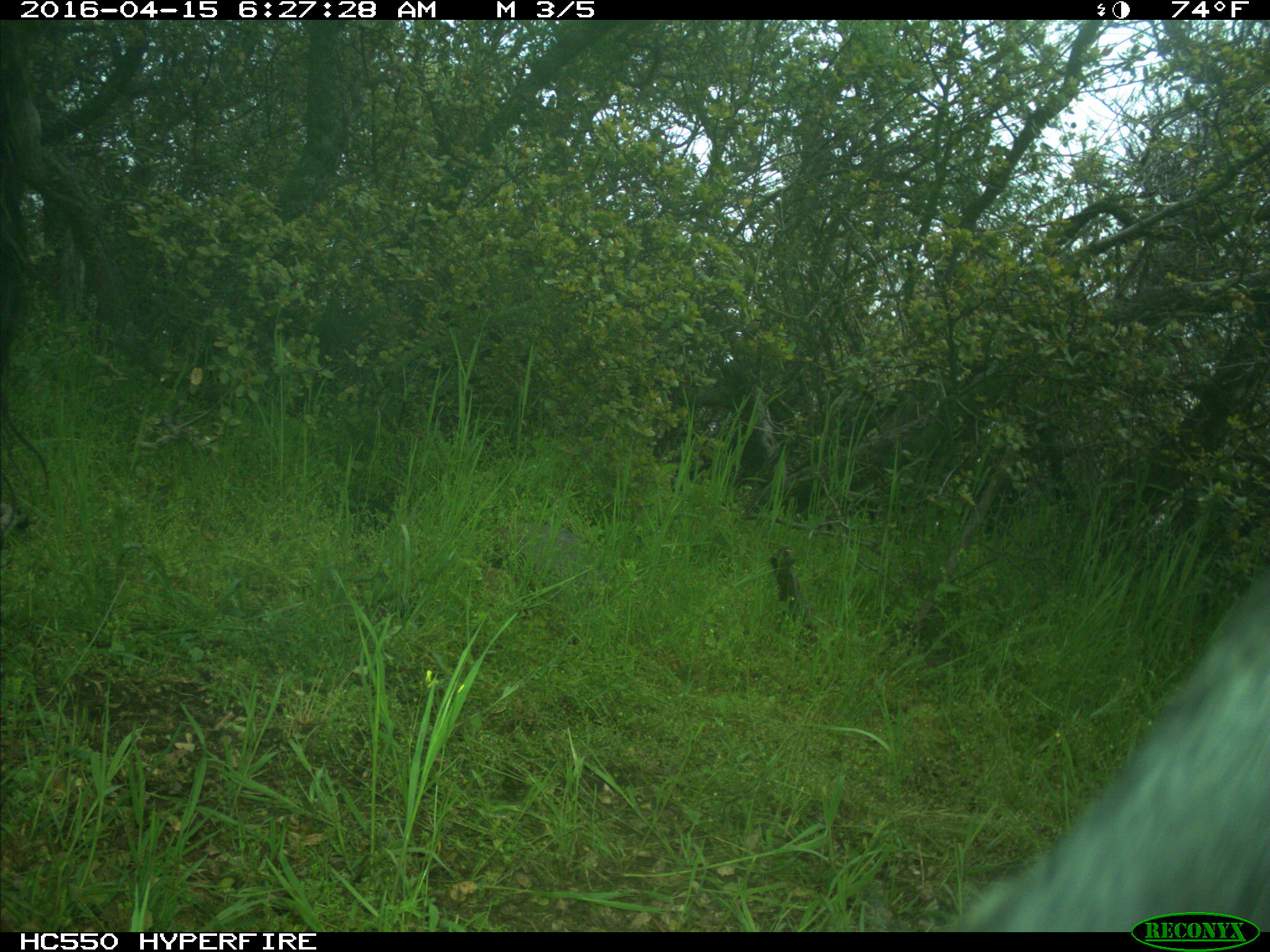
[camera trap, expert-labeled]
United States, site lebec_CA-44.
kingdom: Animalia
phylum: Chordata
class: Mammalia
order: Artiodactyla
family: Bovidae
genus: Bos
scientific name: Bos taurus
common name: domestic cow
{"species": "Bos taurus (domestic cow)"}